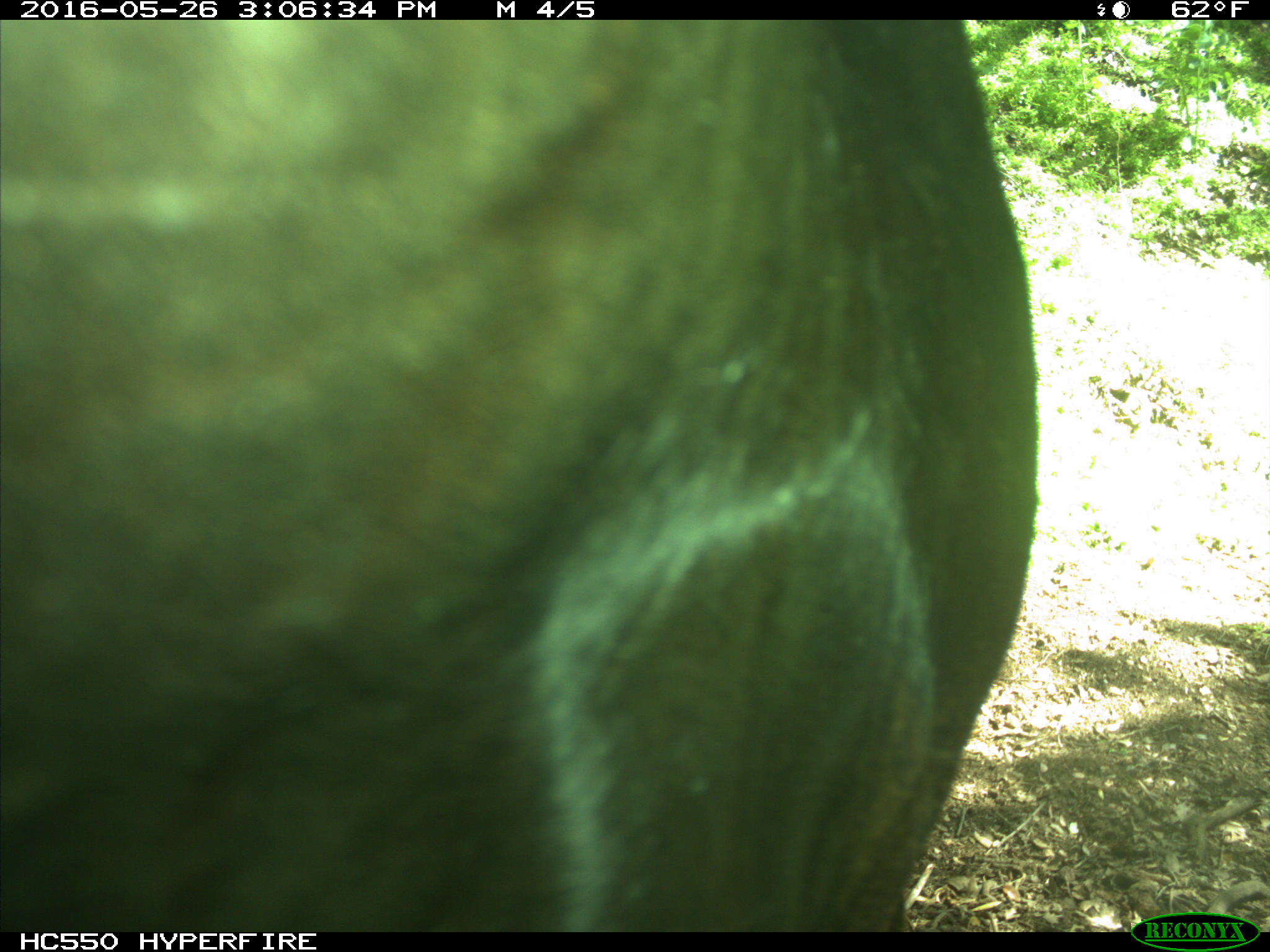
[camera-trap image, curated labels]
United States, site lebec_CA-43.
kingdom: Animalia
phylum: Chordata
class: Mammalia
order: Artiodactyla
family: Bovidae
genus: Bos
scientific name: Bos taurus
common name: domestic cow